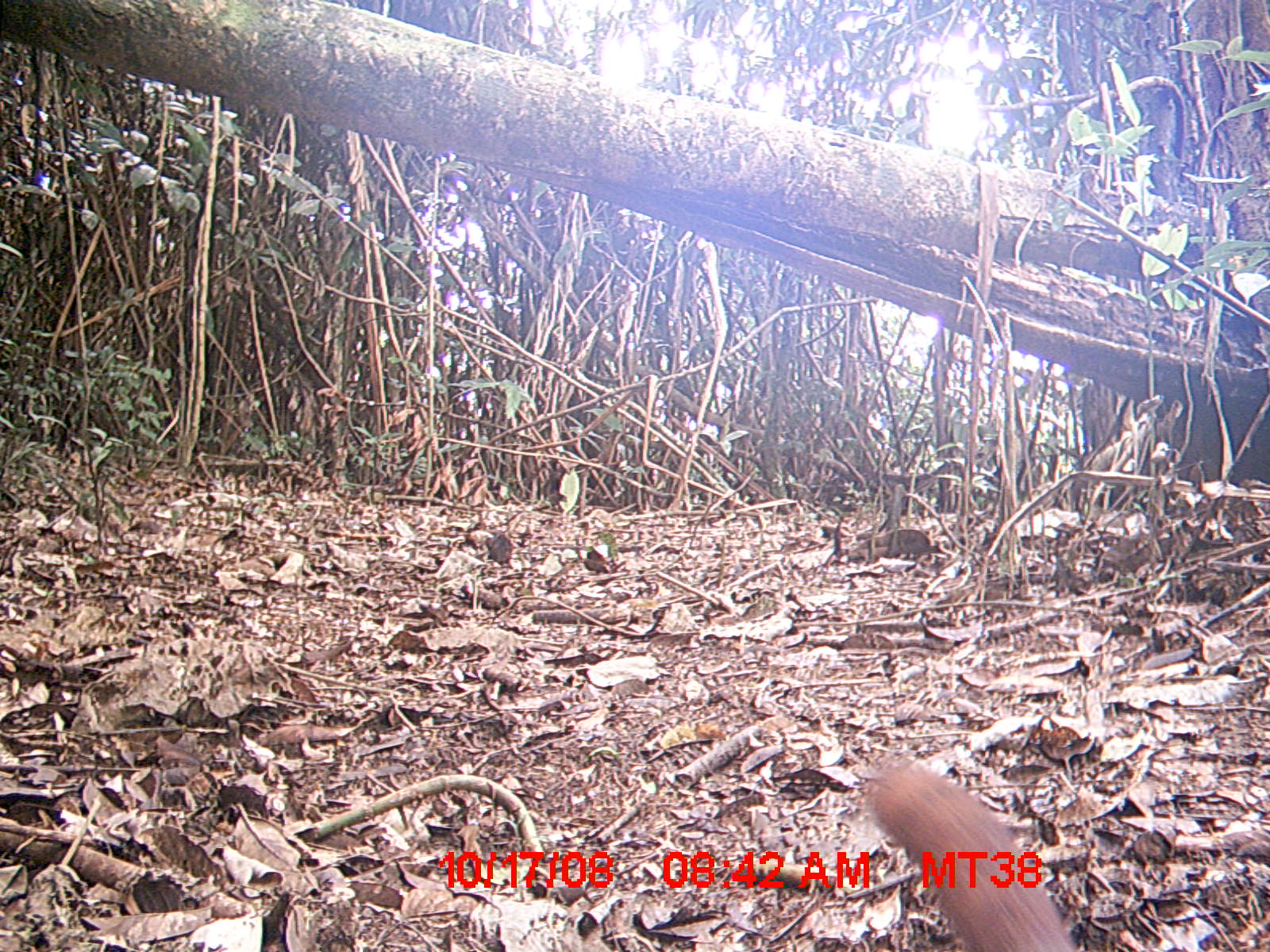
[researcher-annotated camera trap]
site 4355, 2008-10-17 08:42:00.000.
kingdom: Animalia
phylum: Chordata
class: Aves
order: Cuculiformes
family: Cuculidae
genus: Coua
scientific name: Coua serriana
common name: red-breasted coua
Coua serriana (red-breasted coua), count 1.